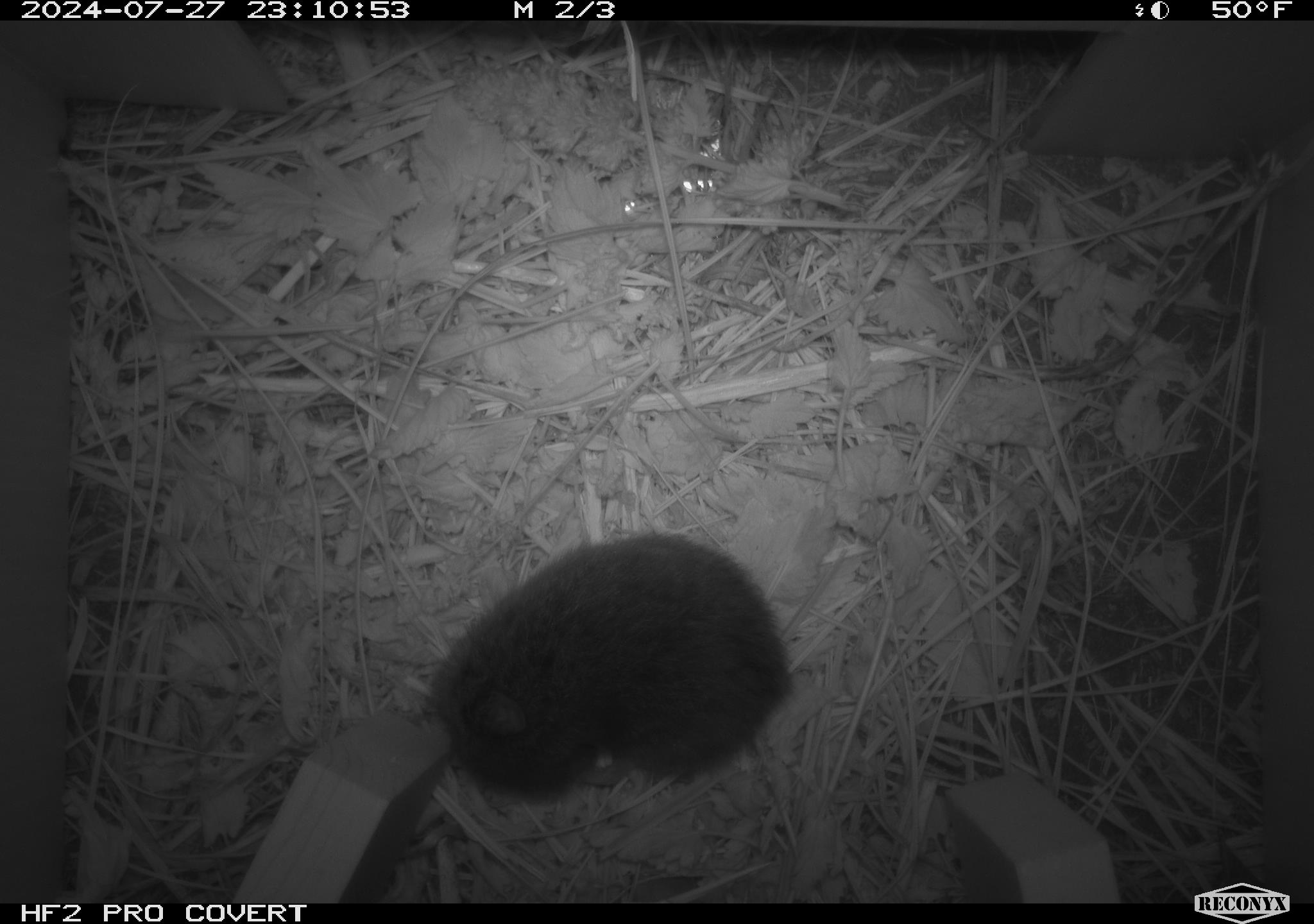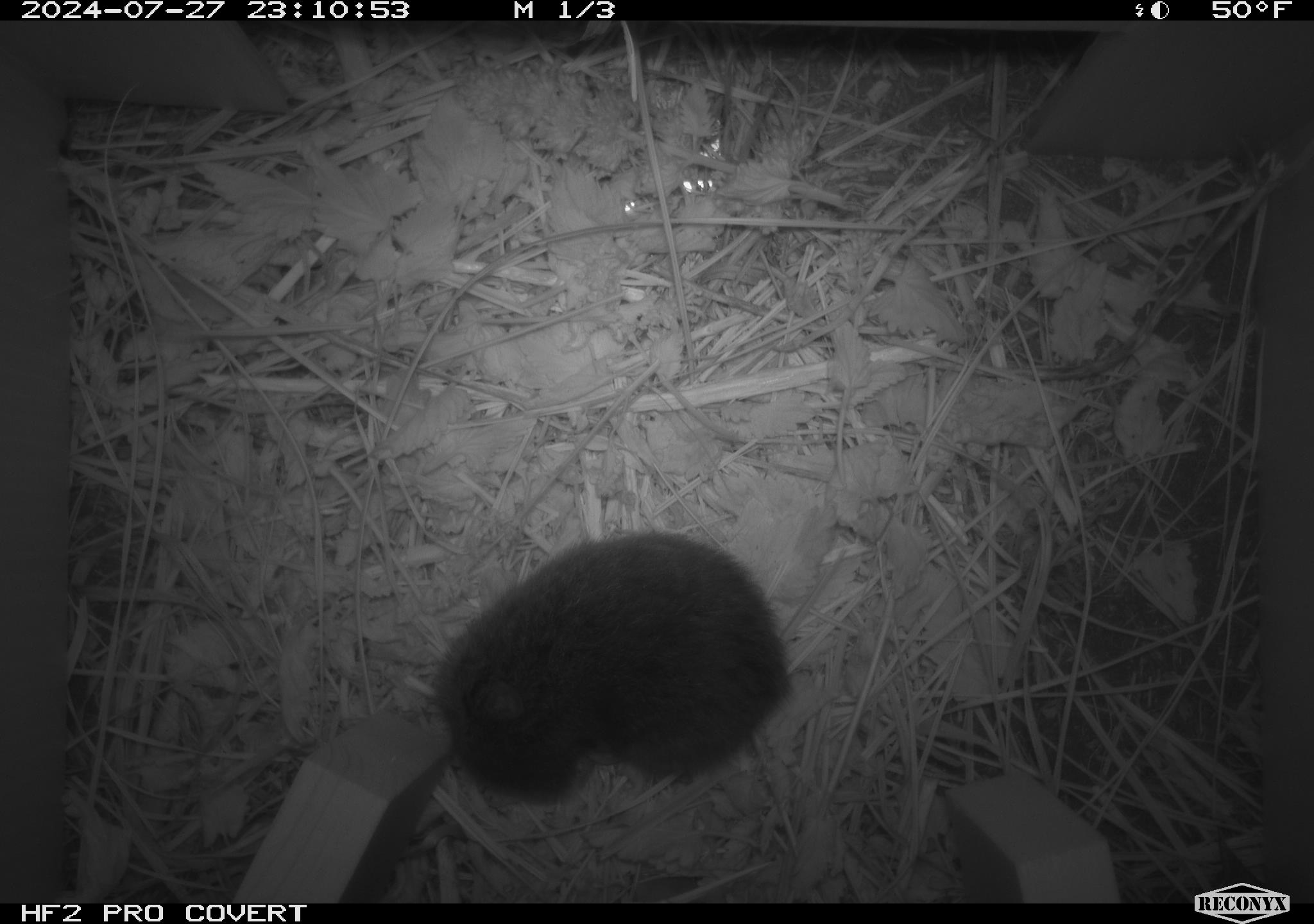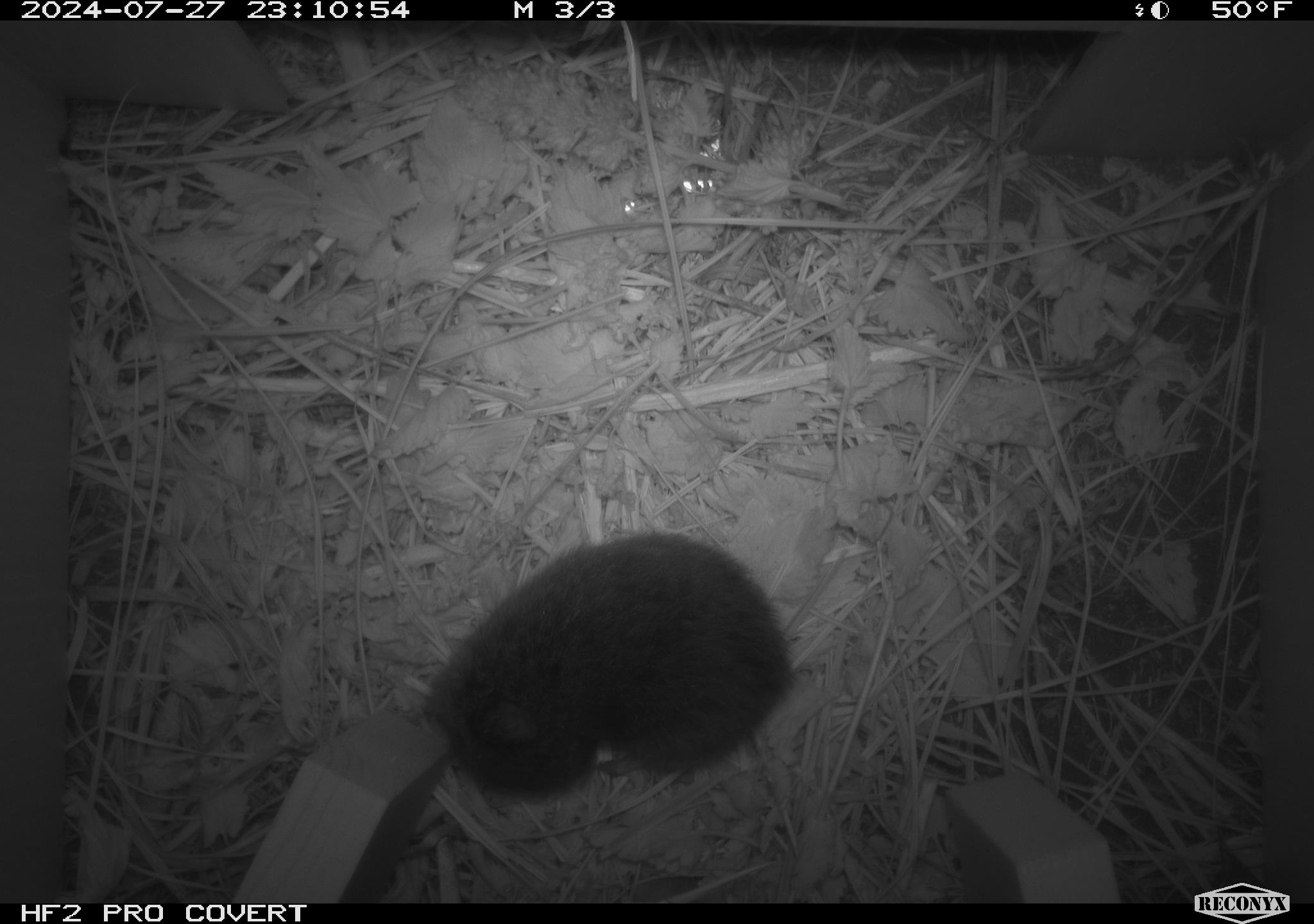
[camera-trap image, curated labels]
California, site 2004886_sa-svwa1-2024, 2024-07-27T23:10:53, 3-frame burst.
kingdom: Animalia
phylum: Chordata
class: Mammalia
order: Rodentia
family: Cricetidae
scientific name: Arvicolinae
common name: voles, lemmings, and muskrats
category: arvicolinae subfamily